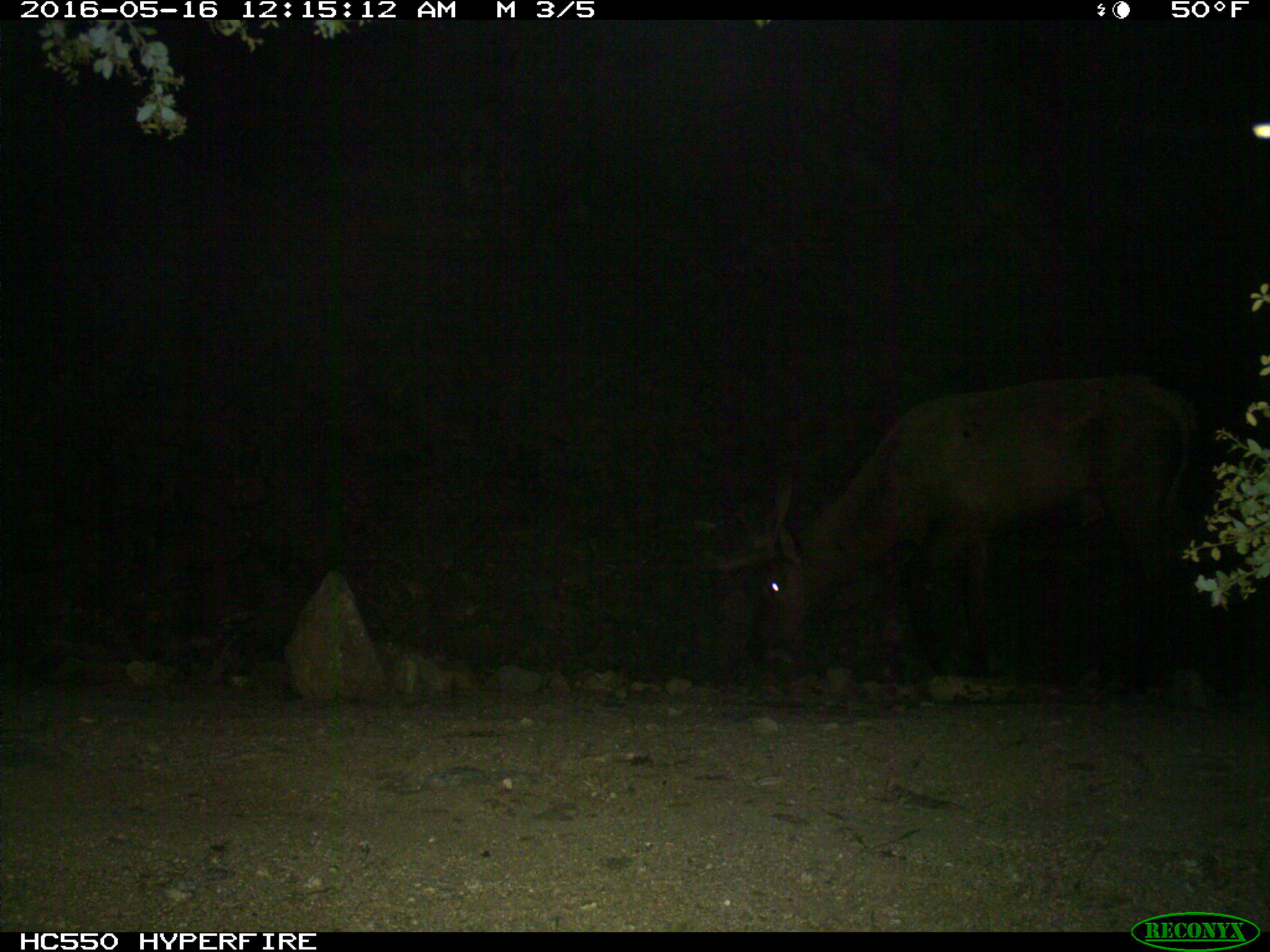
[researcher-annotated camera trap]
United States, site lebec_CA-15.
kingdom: Animalia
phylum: Chordata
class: Mammalia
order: Artiodactyla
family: Cervidae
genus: Cervus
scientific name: Cervus canadensis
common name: elk